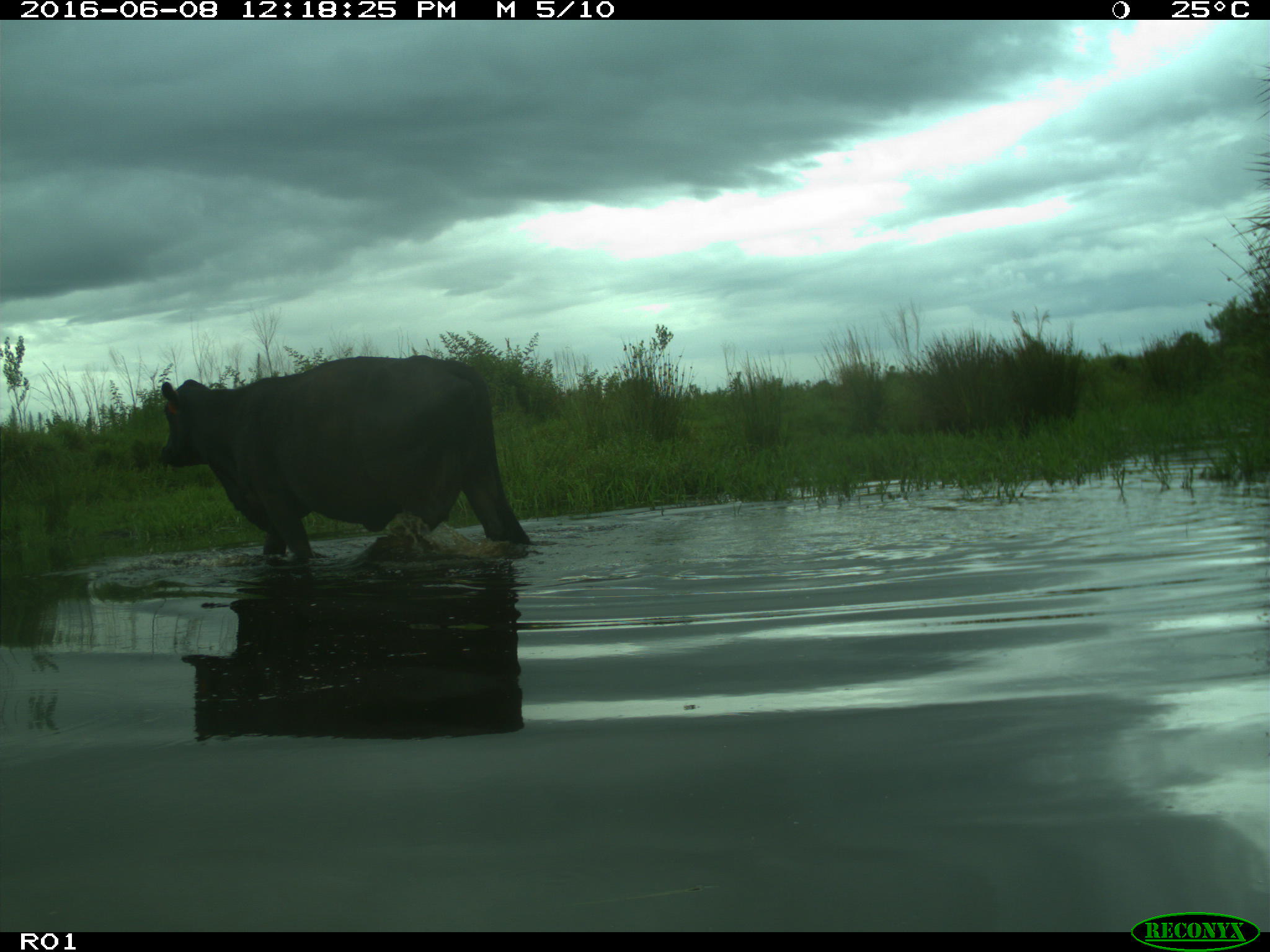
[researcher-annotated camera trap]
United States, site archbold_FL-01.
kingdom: Animalia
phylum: Chordata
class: Mammalia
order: Artiodactyla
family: Bovidae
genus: Bos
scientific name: Bos taurus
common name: domestic cow